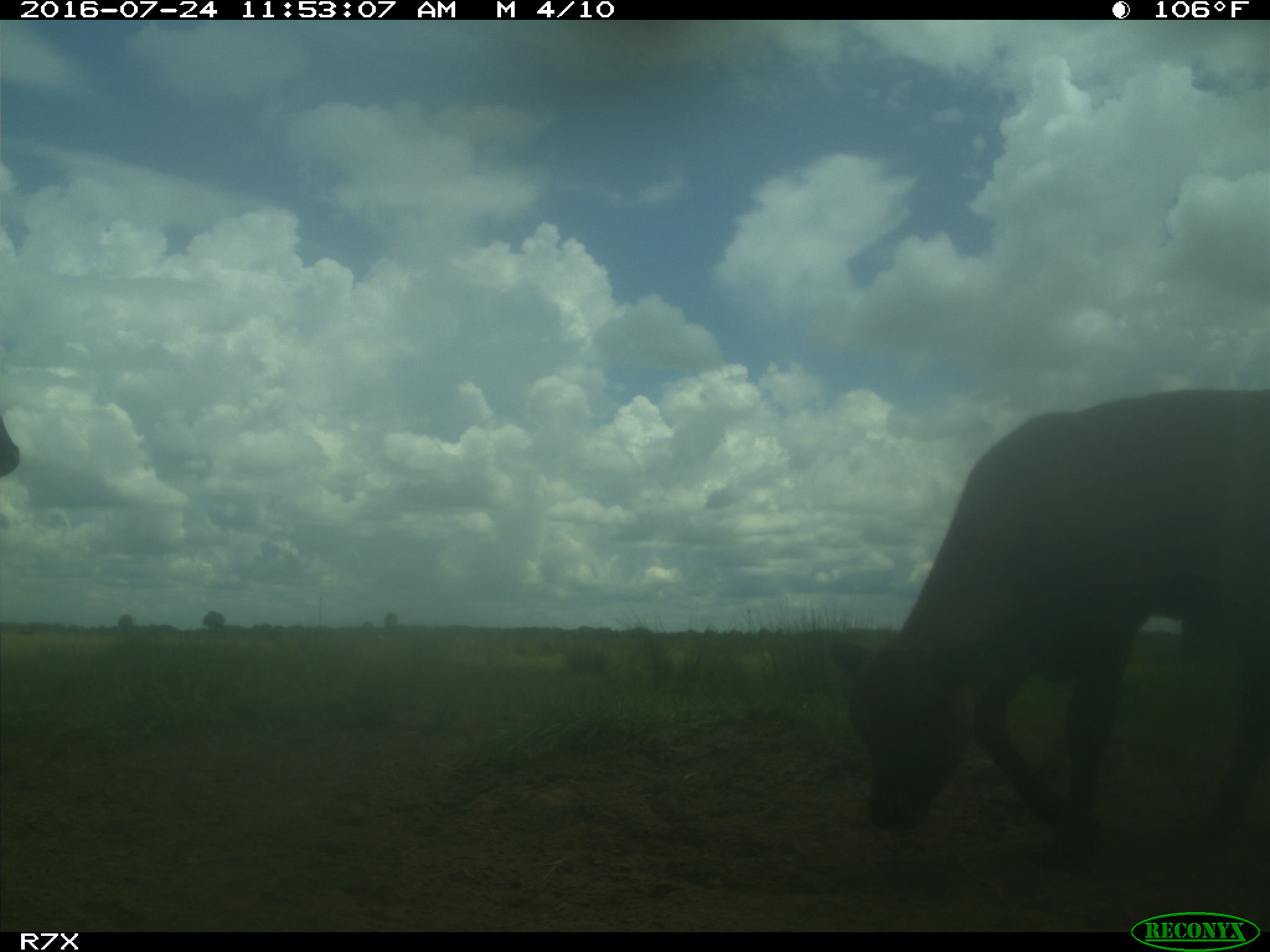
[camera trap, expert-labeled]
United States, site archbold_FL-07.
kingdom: Animalia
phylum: Chordata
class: Mammalia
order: Artiodactyla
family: Bovidae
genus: Bos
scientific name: Bos taurus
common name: domestic cow